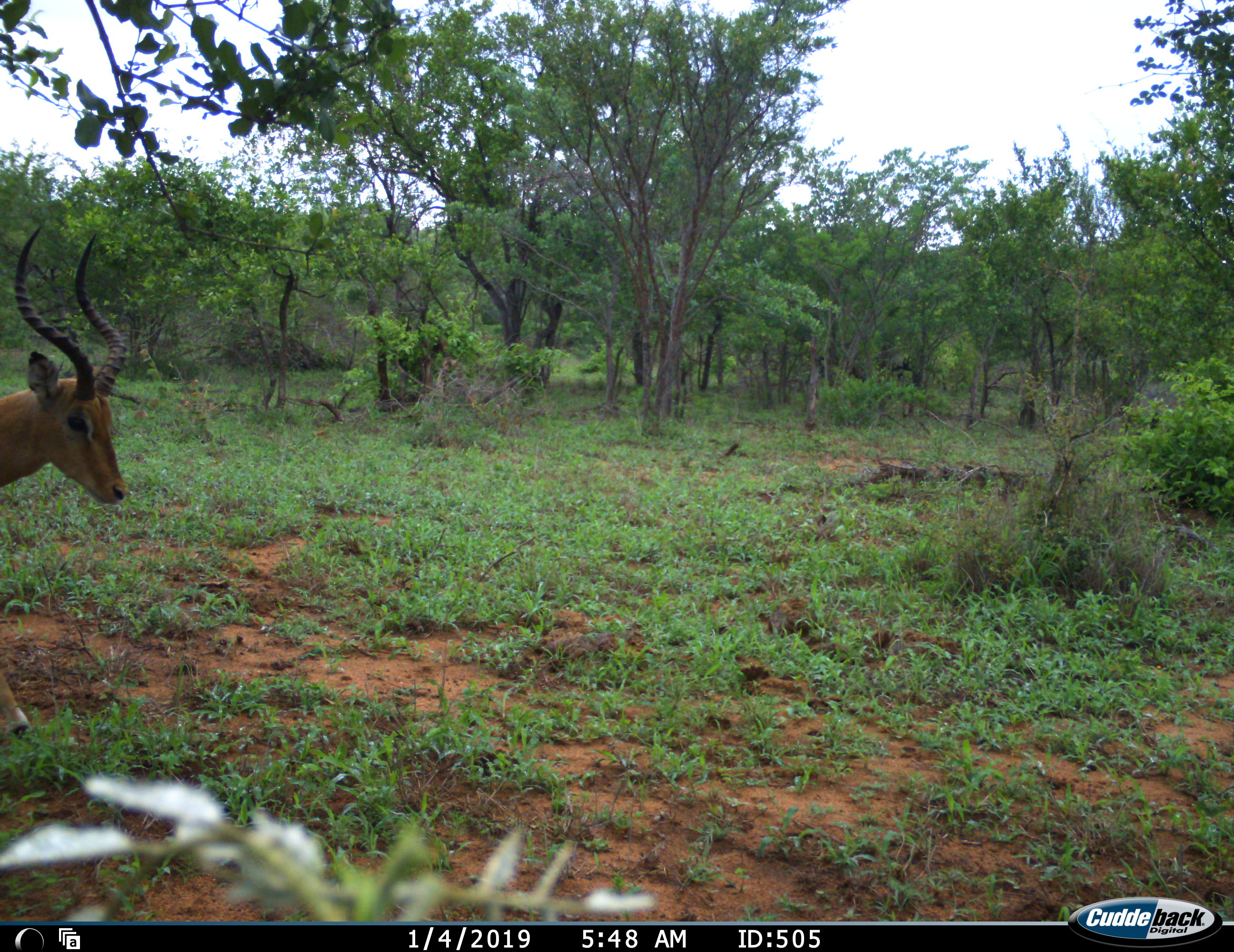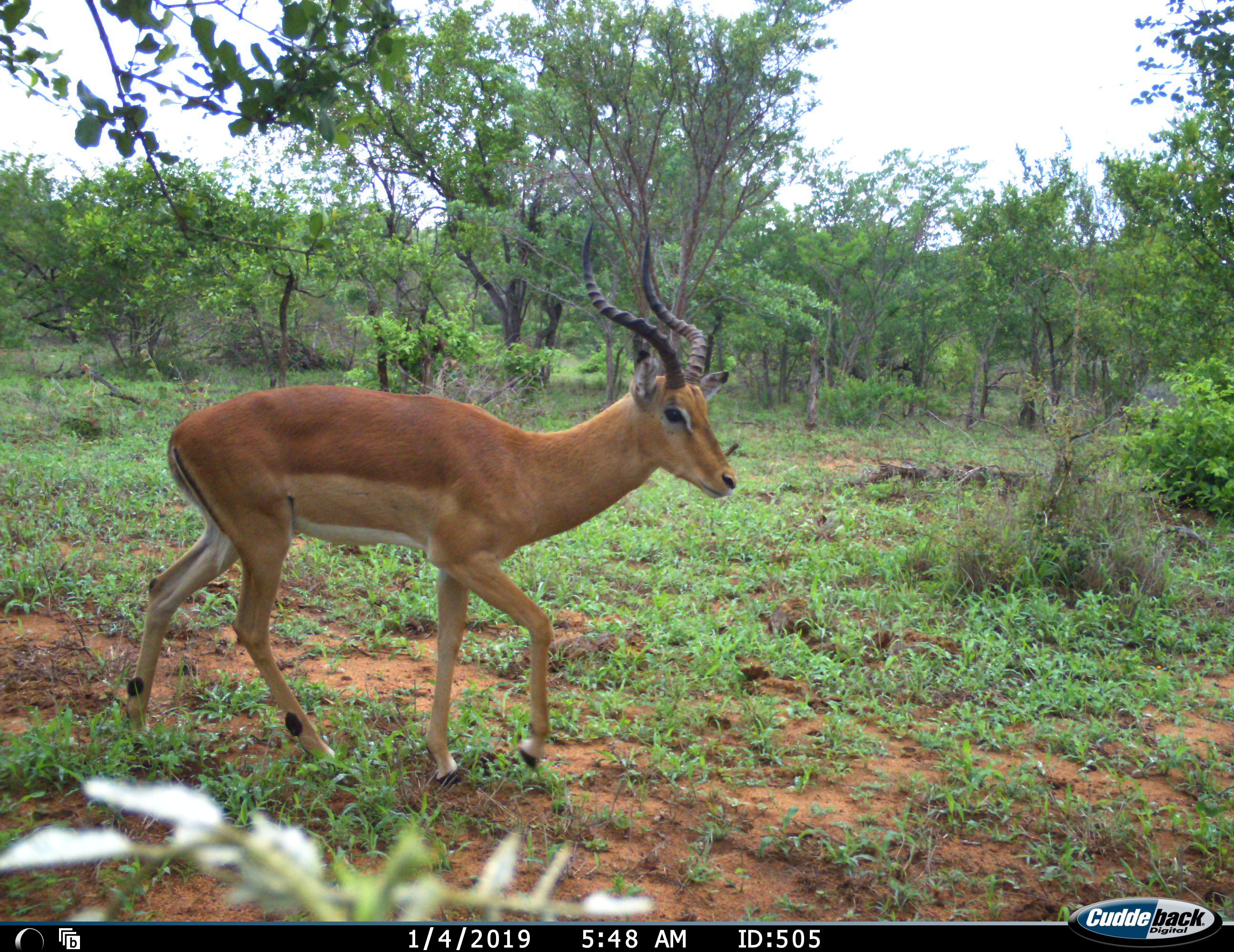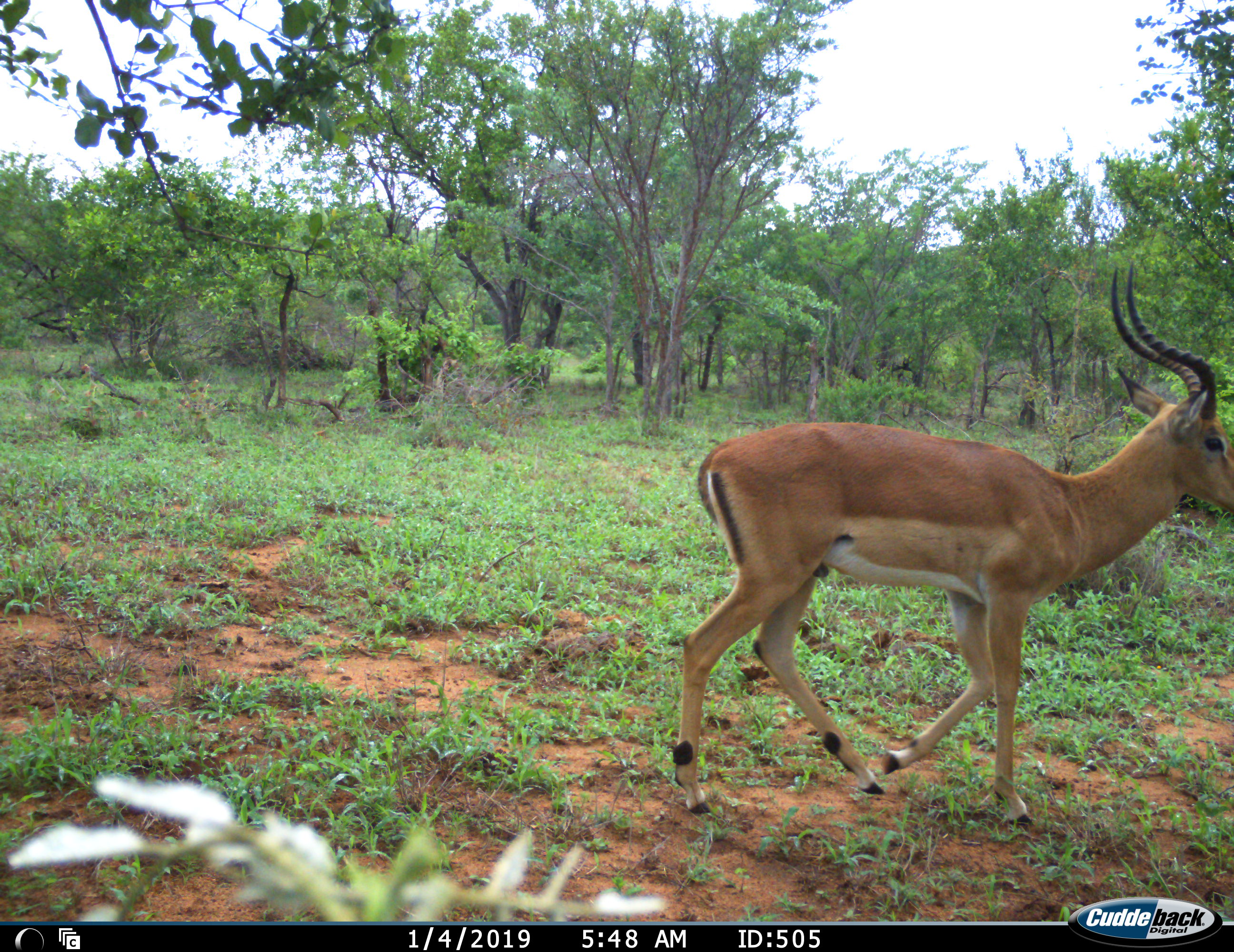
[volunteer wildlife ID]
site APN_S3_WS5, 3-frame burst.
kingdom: Animalia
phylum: Chordata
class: Mammalia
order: Artiodactyla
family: Bovidae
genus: Aepyceros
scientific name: Aepyceros melampus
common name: impala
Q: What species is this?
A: Impala (Aepyceros melampus).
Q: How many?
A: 1.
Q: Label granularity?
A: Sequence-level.